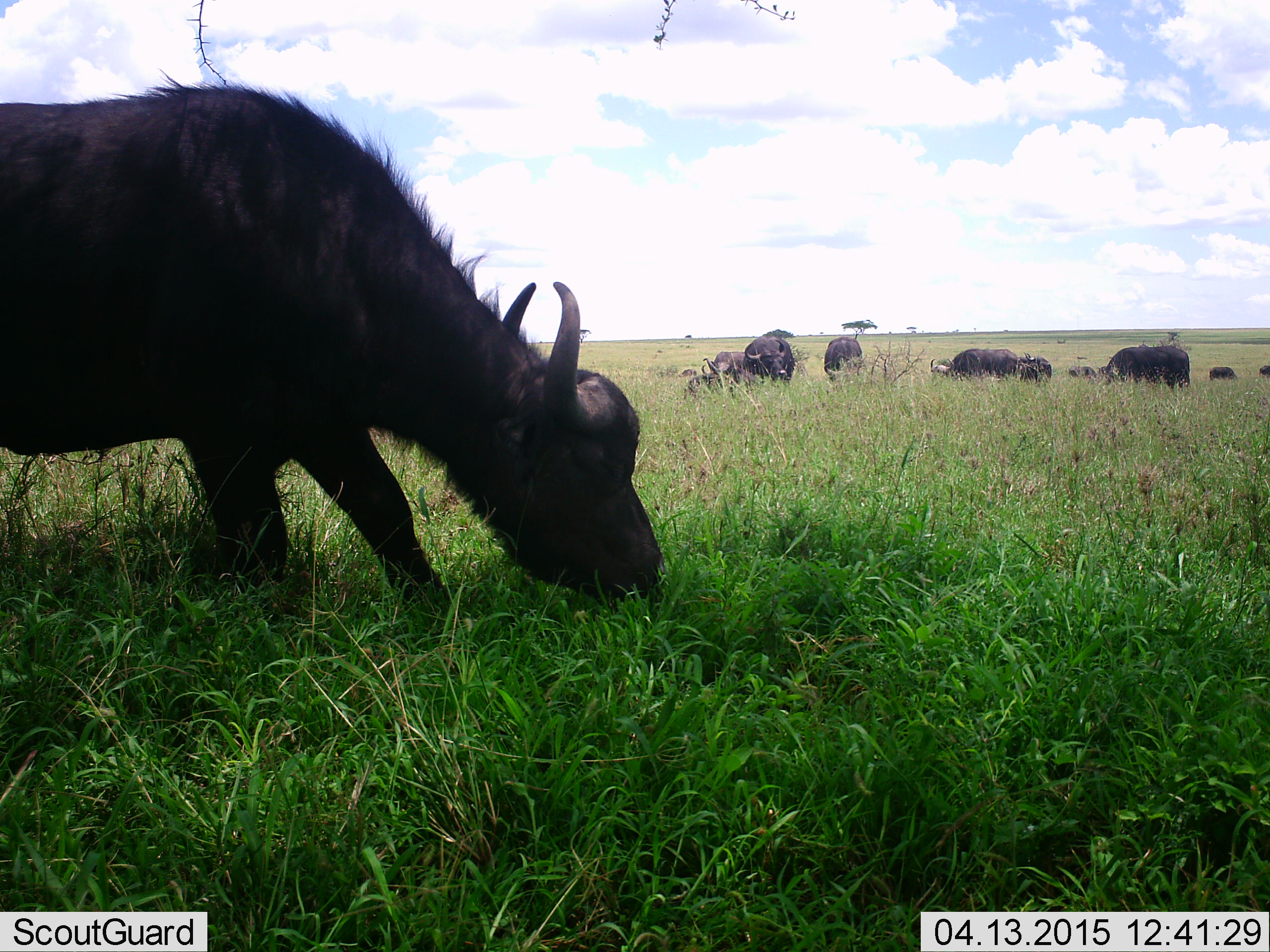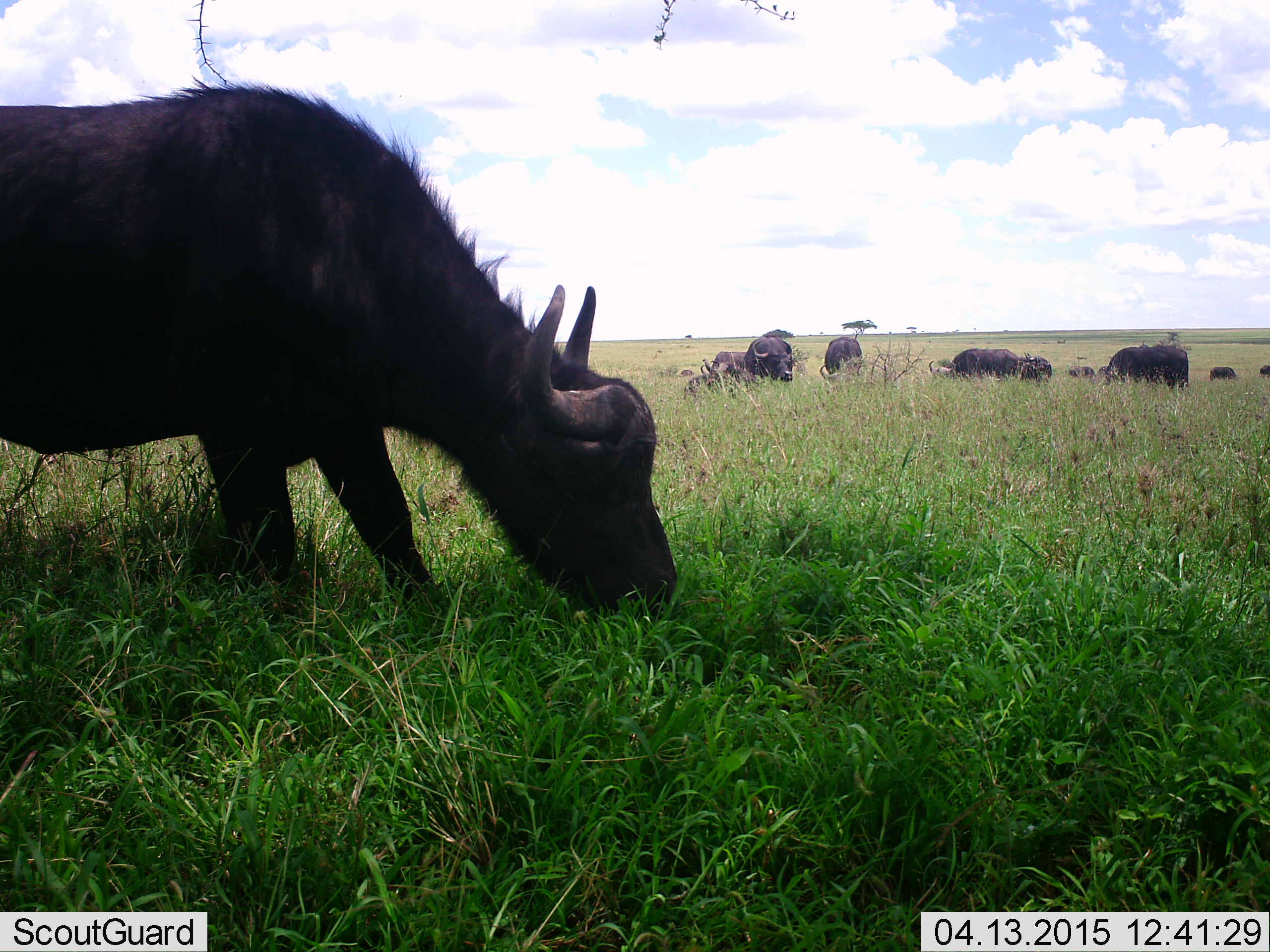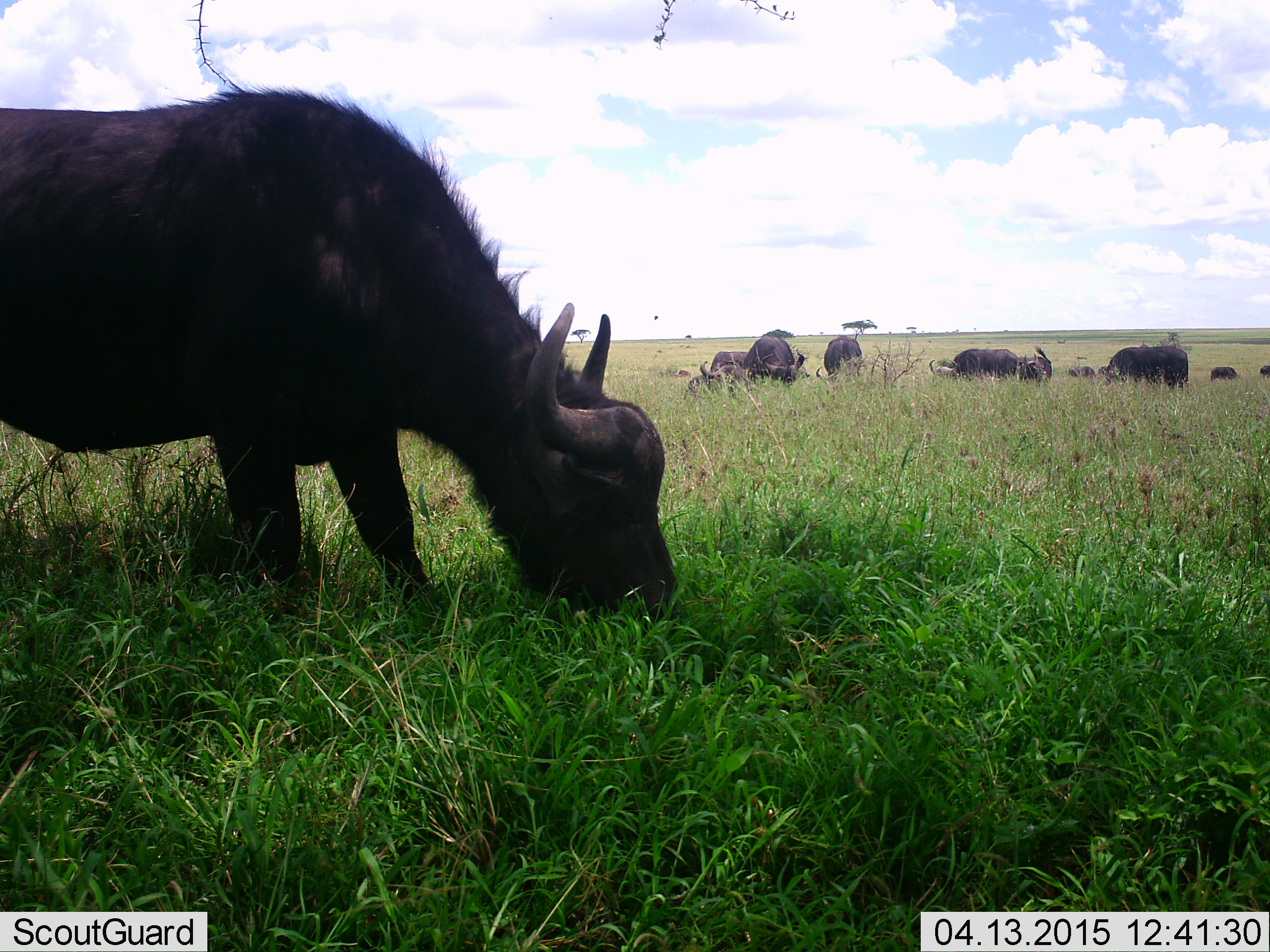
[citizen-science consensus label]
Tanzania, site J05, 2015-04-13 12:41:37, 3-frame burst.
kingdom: Animalia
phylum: Chordata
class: Mammalia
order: Artiodactyla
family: Bovidae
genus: Syncerus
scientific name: Syncerus caffer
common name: cape buffalo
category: buffalo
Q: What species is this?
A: Buffalo (cape buffalo) (Syncerus caffer).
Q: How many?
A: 11-50.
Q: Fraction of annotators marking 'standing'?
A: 60%.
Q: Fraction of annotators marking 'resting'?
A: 10%.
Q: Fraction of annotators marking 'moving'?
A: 10%.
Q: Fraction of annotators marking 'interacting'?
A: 0%.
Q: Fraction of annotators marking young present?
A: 0%.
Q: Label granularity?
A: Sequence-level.